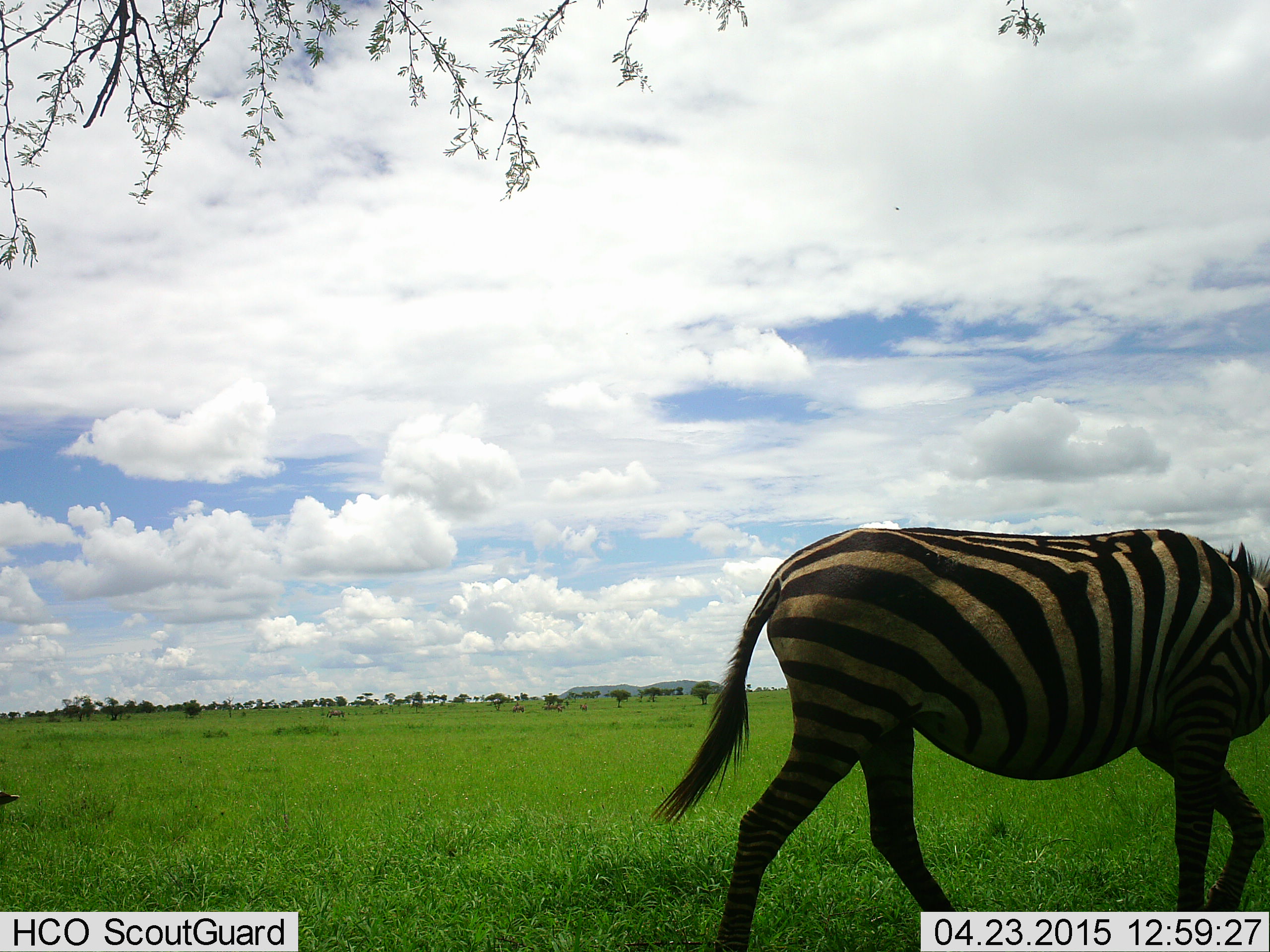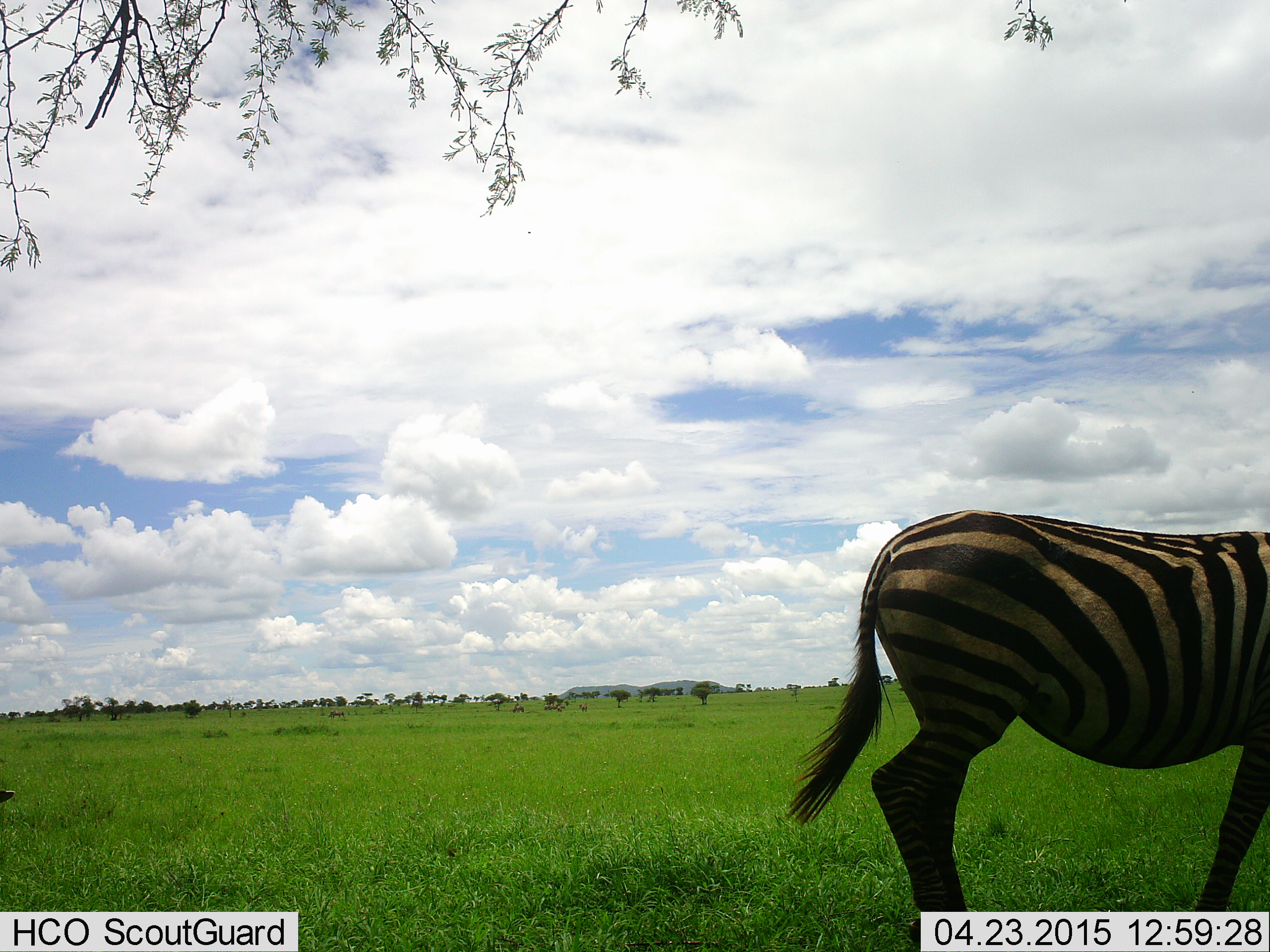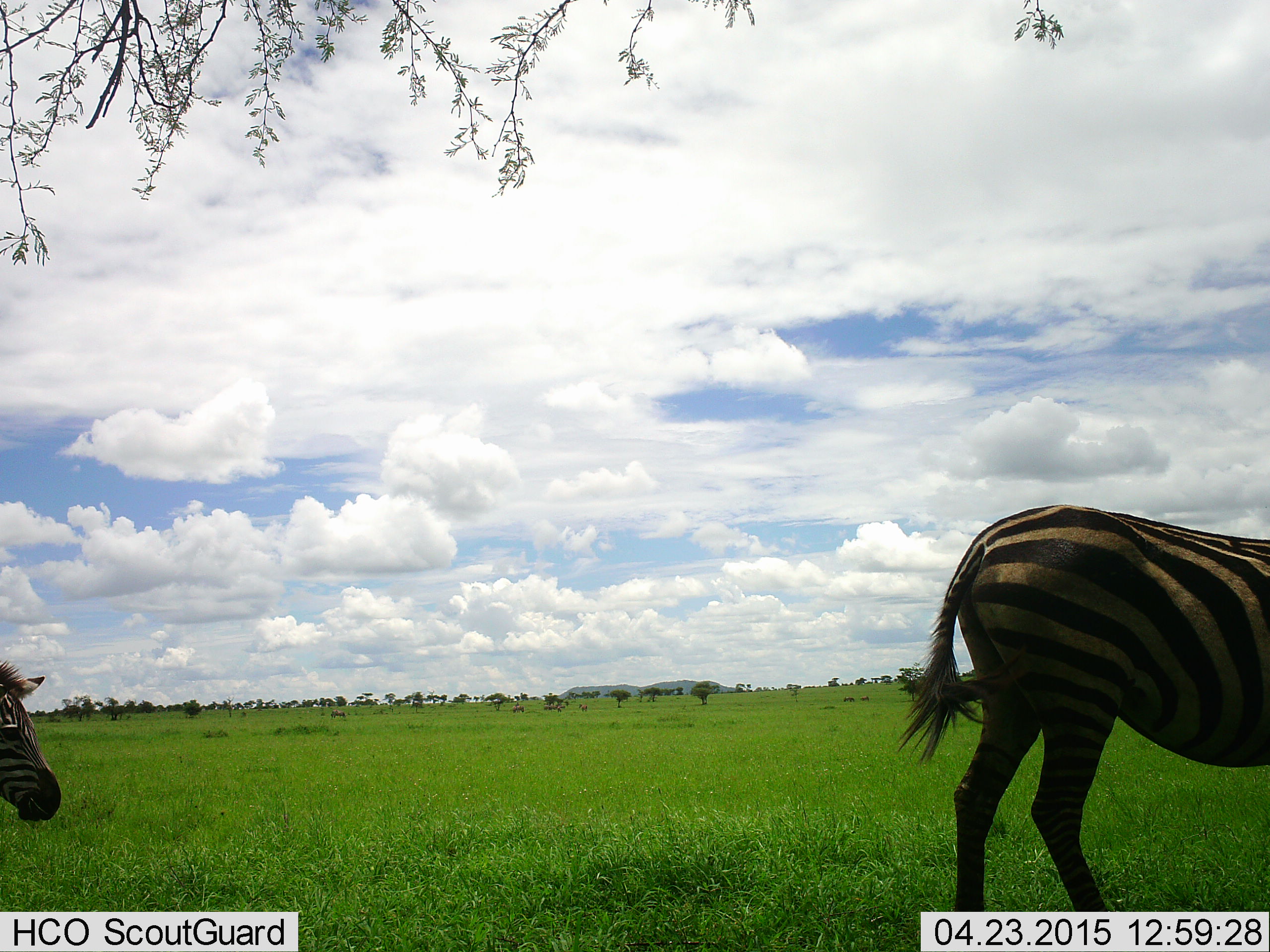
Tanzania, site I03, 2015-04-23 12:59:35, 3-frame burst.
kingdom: Animalia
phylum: Chordata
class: Mammalia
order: Perissodactyla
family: Equidae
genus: Equus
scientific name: Equus quagga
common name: plains zebra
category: zebra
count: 2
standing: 30%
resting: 0%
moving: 80%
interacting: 0%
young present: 10%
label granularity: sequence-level